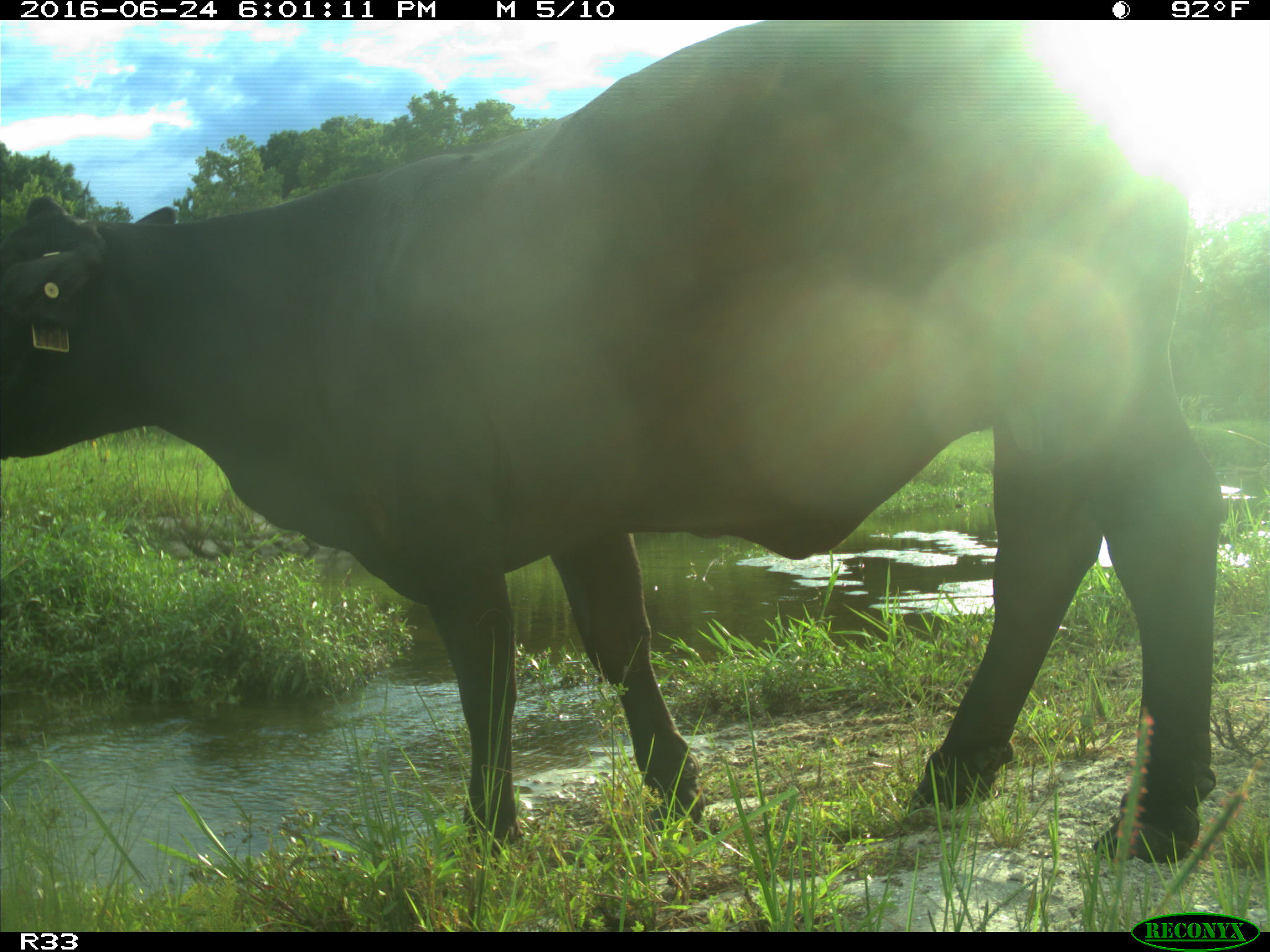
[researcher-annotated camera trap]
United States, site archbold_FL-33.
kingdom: Animalia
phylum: Chordata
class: Mammalia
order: Artiodactyla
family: Bovidae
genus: Bos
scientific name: Bos taurus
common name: domestic cow